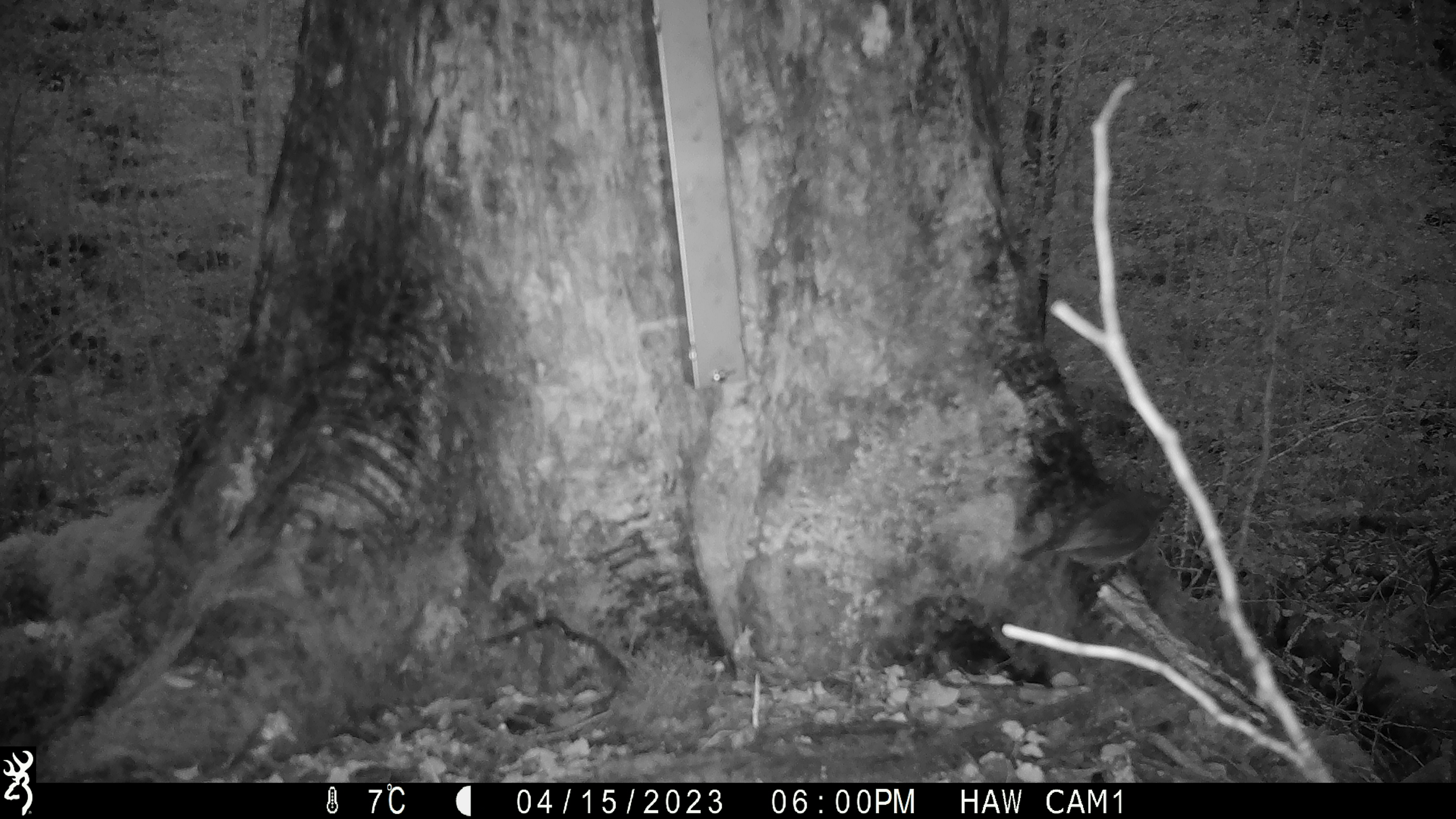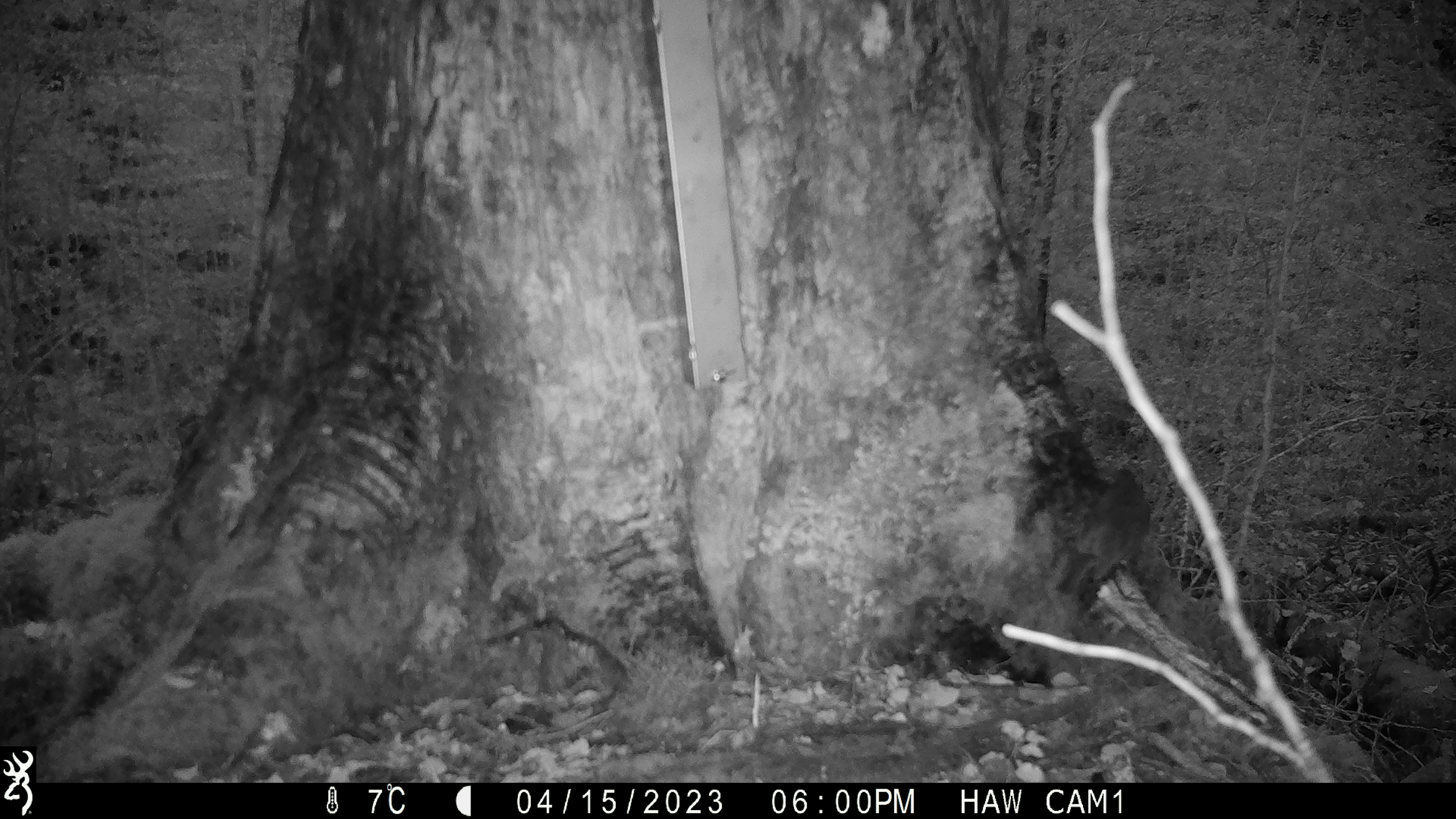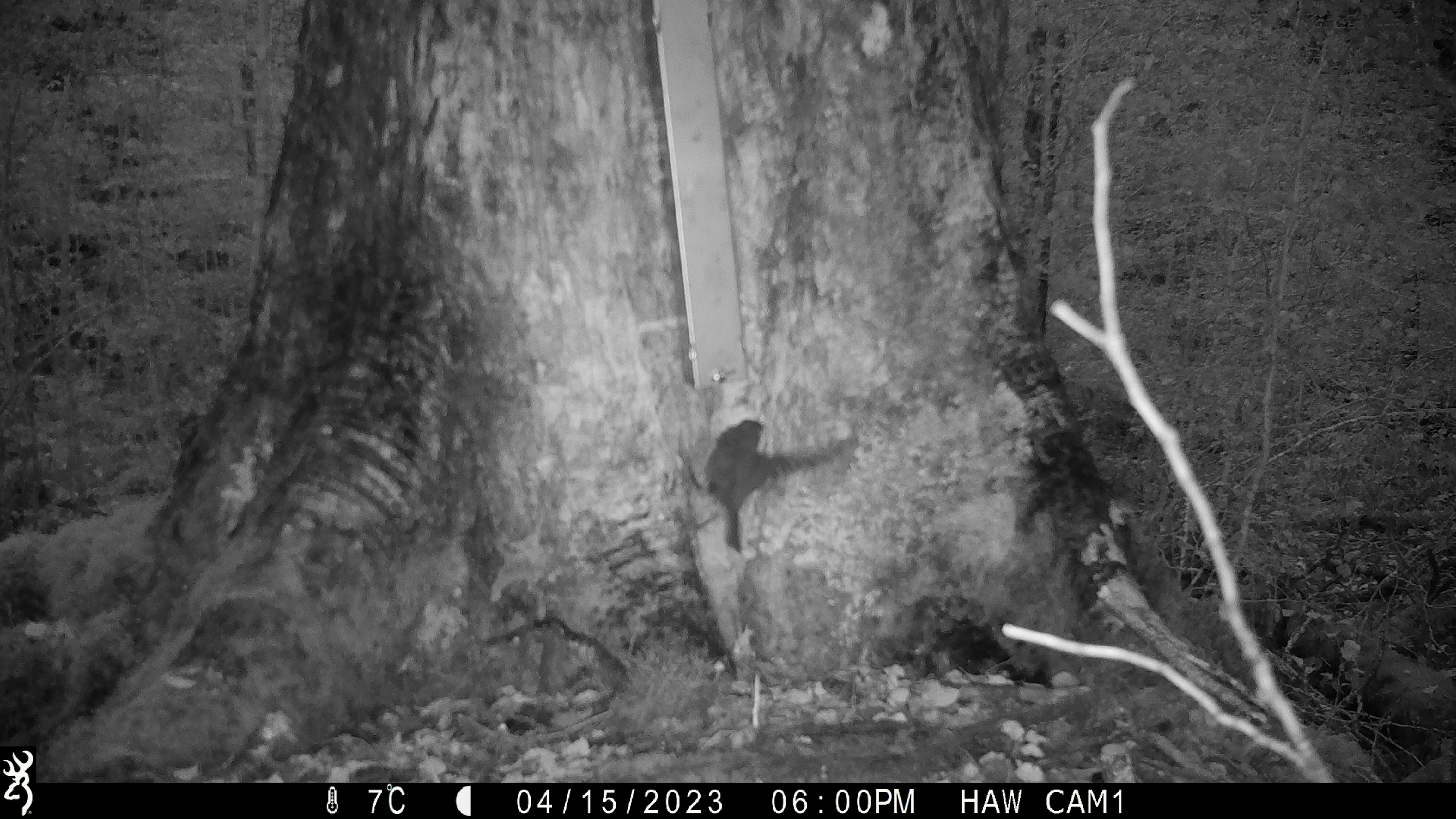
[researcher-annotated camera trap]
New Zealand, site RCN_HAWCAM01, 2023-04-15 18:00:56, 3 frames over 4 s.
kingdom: Animalia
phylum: Chordata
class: Aves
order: Passeriformes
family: Petroicidae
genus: Petroica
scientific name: Petroica australis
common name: new zealand robin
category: robin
Robin (new zealand robin) (Petroica australis).